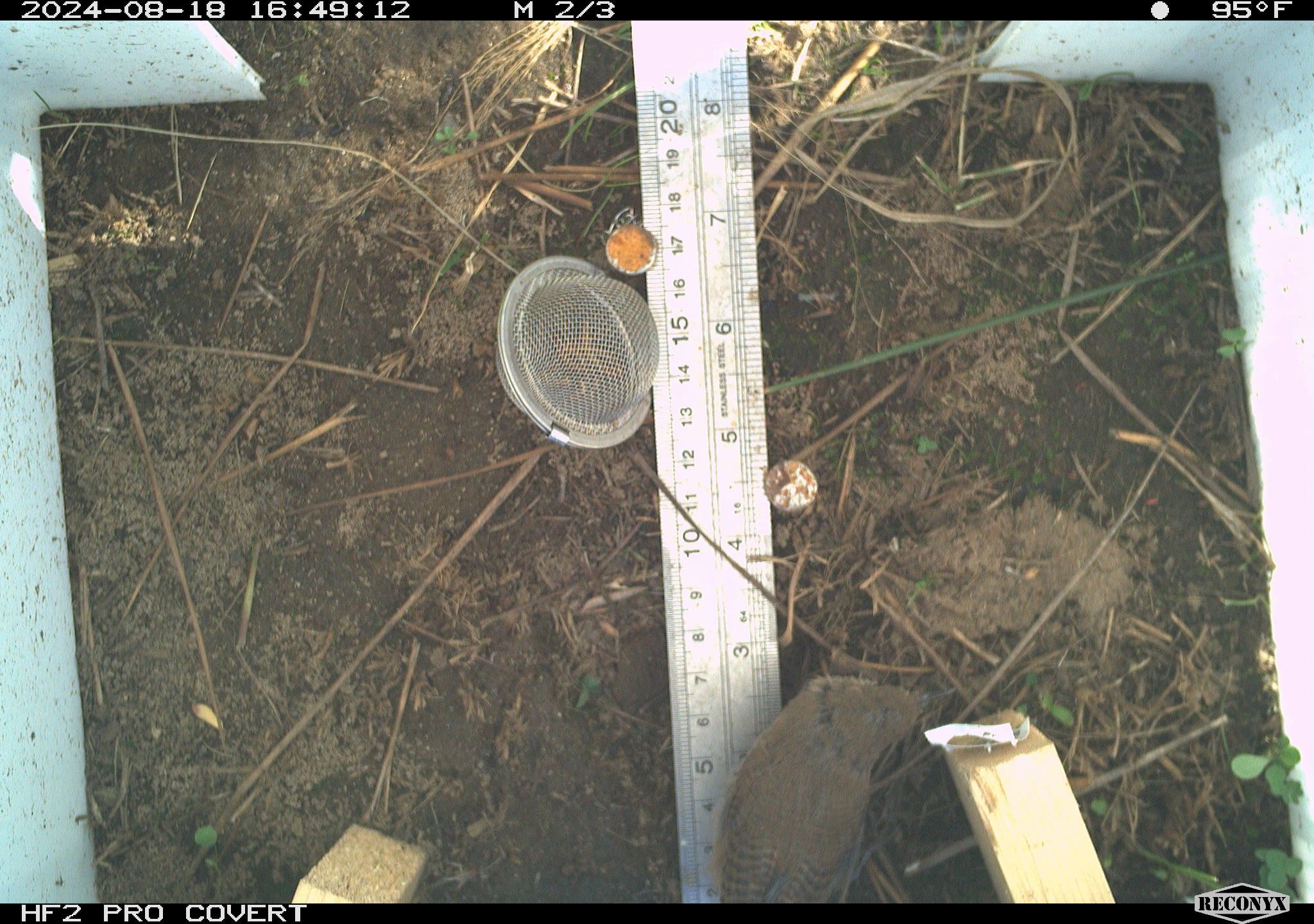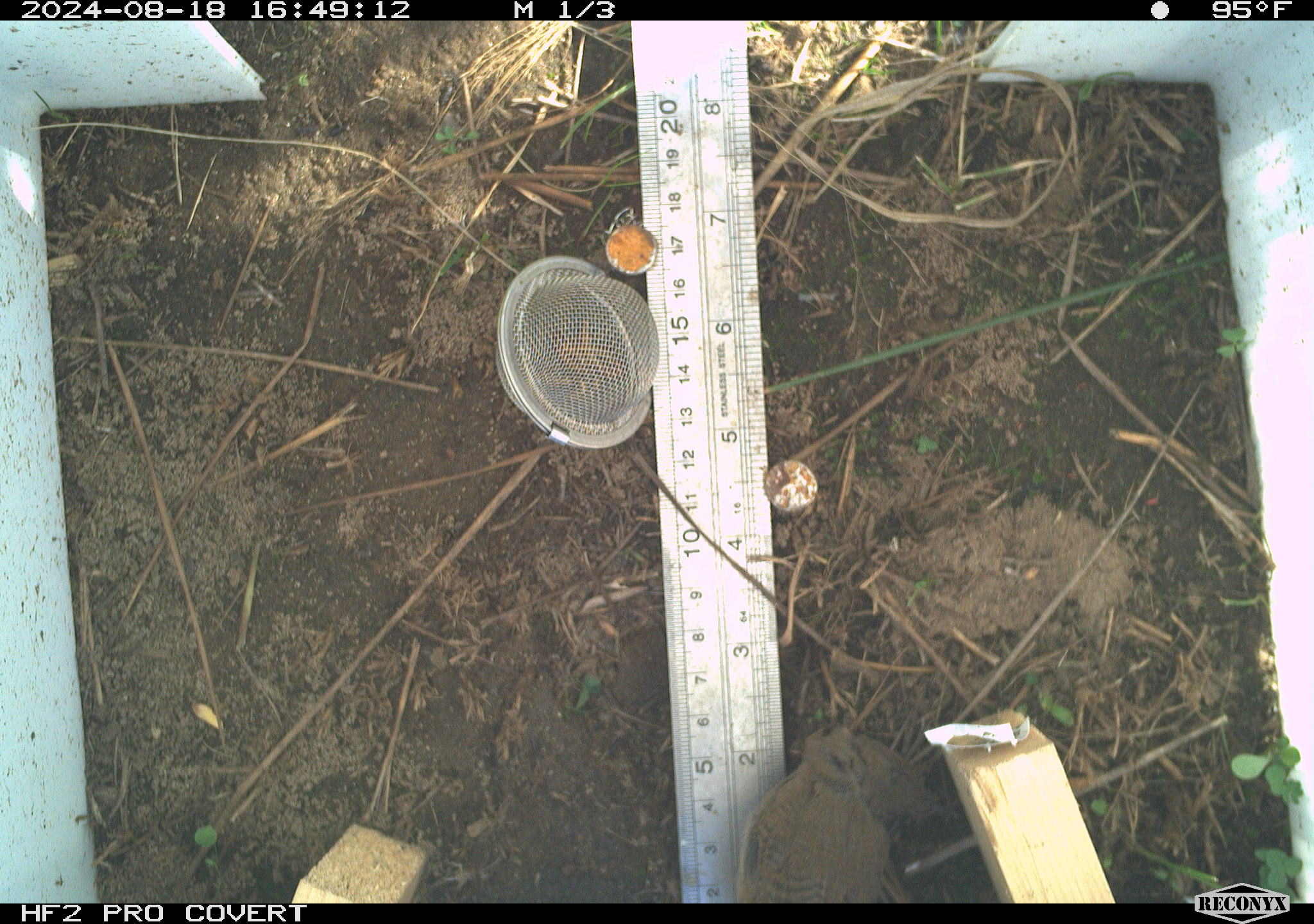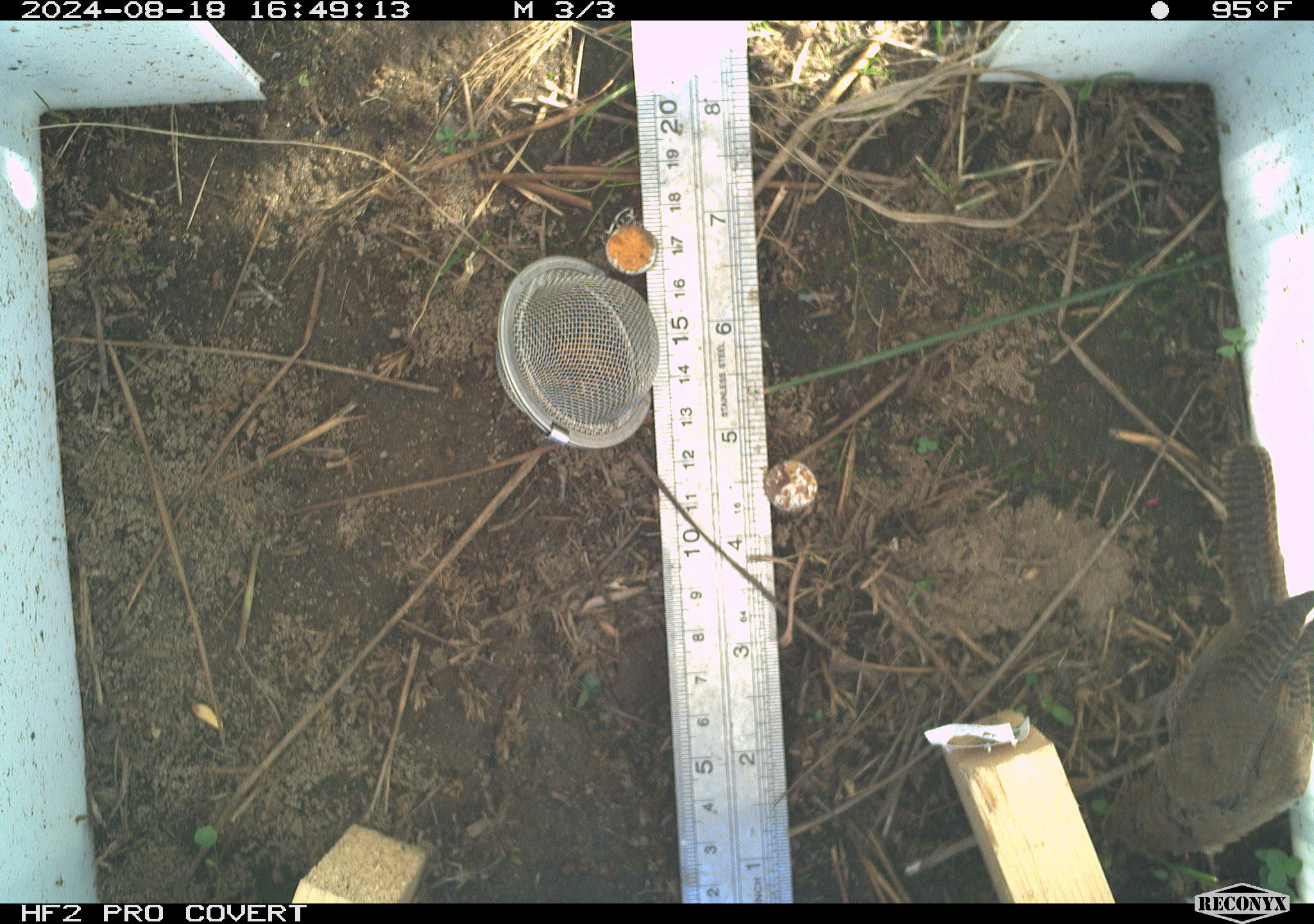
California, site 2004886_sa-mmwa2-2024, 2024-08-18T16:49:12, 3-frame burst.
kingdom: Animalia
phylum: Chordata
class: Aves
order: Passeriformes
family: Troglodytidae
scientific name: Troglodytidae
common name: wren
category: troglodytidae family